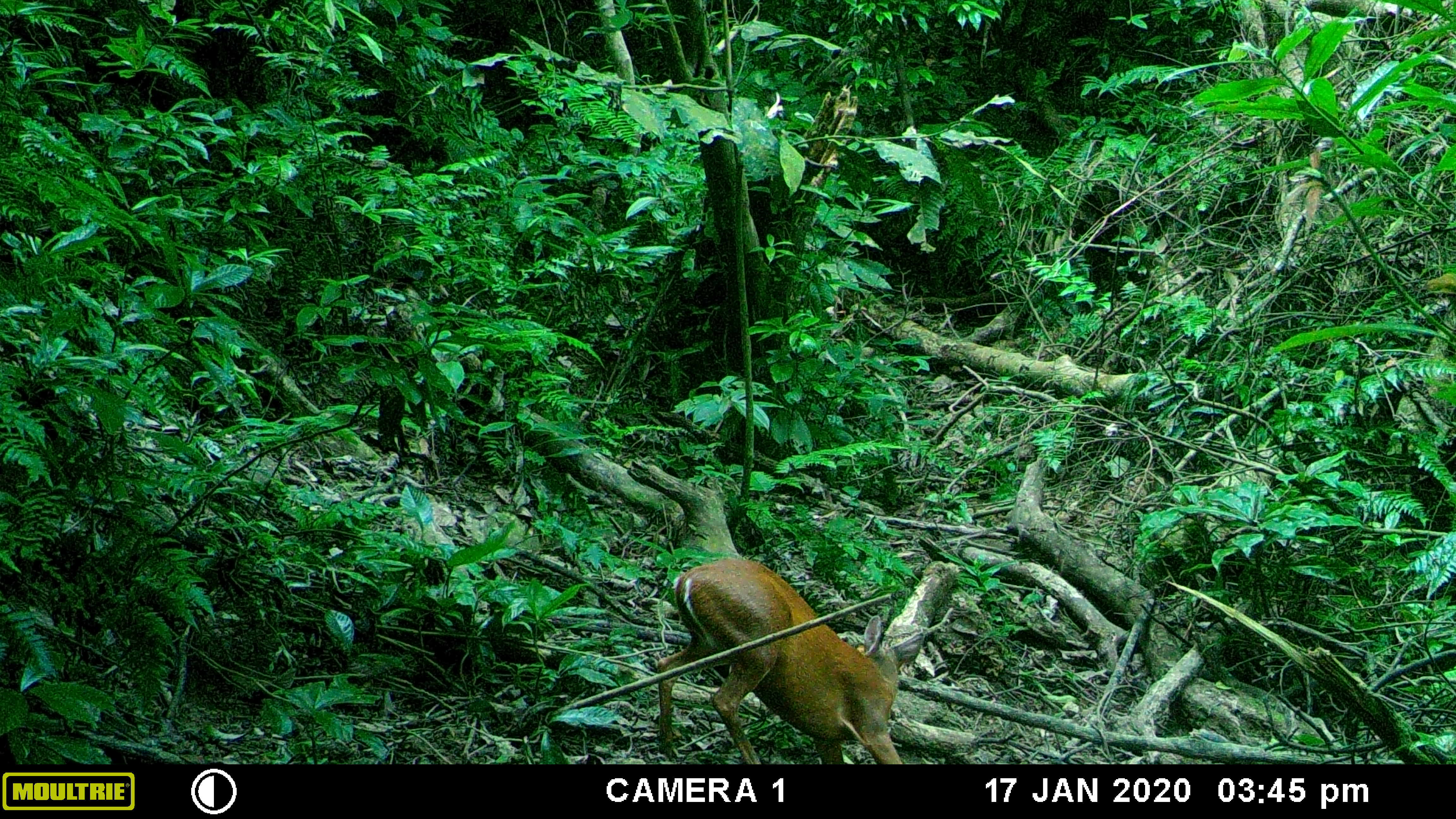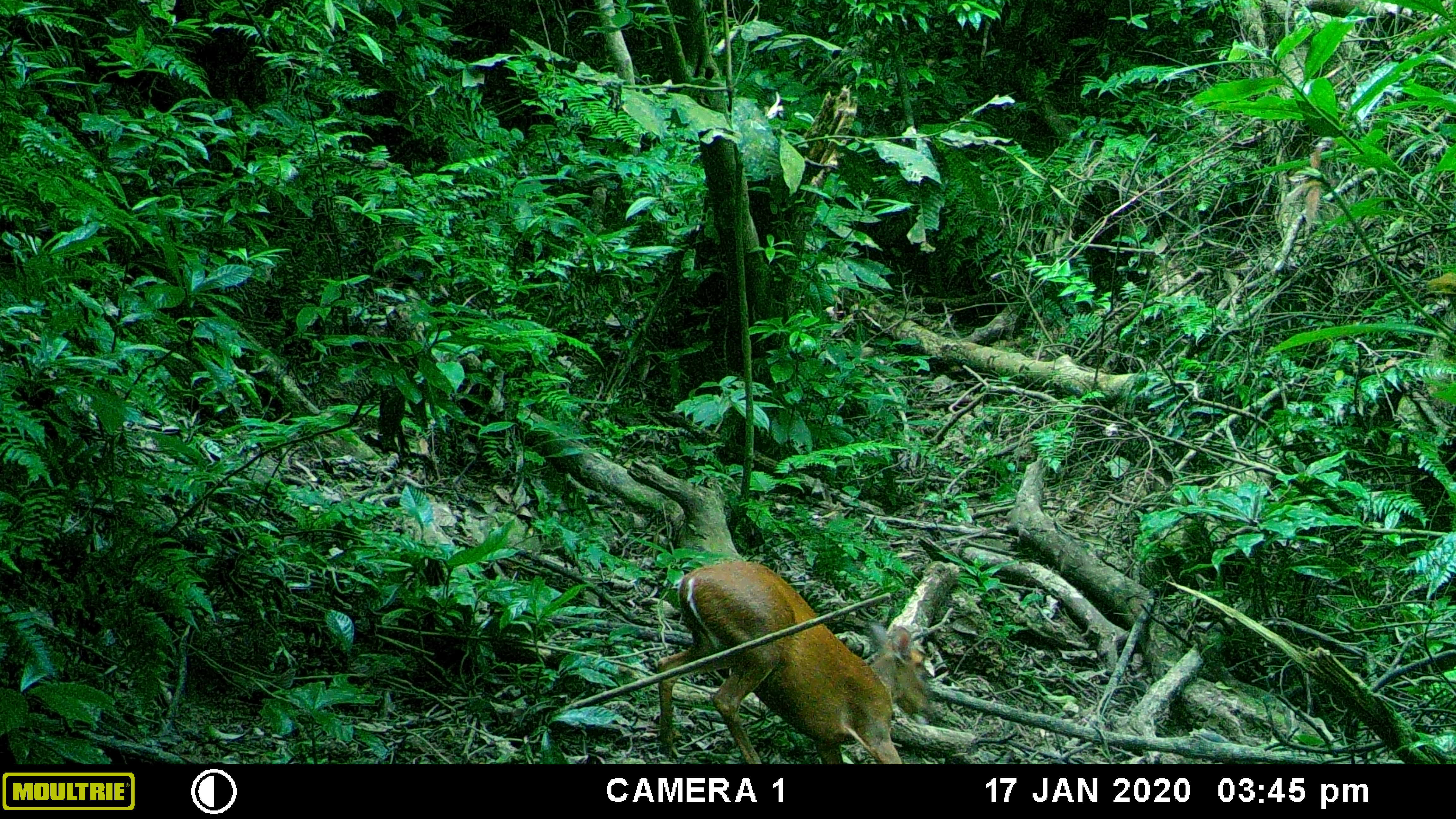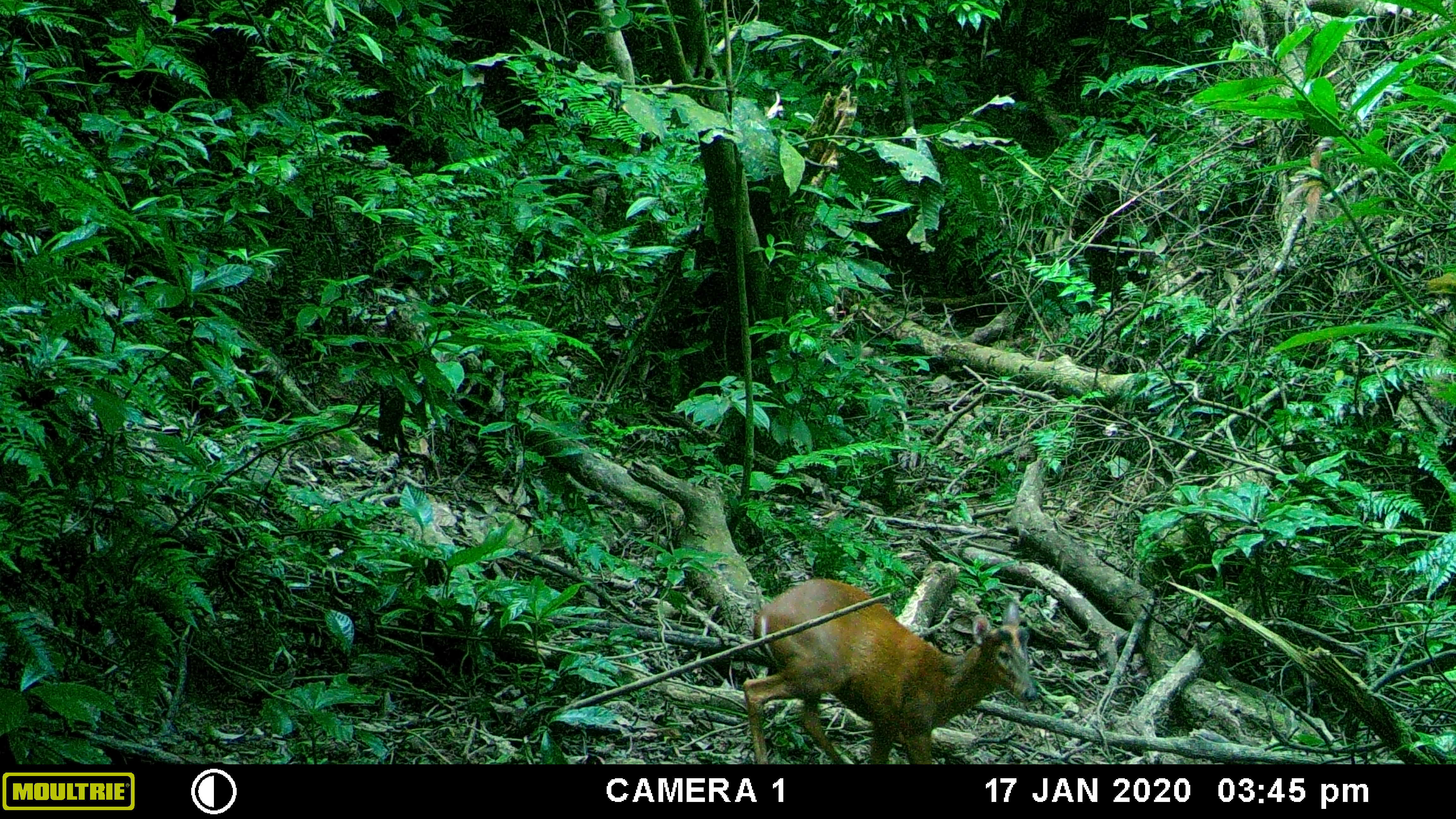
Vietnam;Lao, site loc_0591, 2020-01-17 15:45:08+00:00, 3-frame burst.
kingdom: Animalia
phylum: Chordata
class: Mammalia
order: Artiodactyla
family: Cervidae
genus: Muntiacus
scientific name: Muntiacus muntjak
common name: red muntjac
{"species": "red muntjac (Muntiacus muntjak)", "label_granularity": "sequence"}